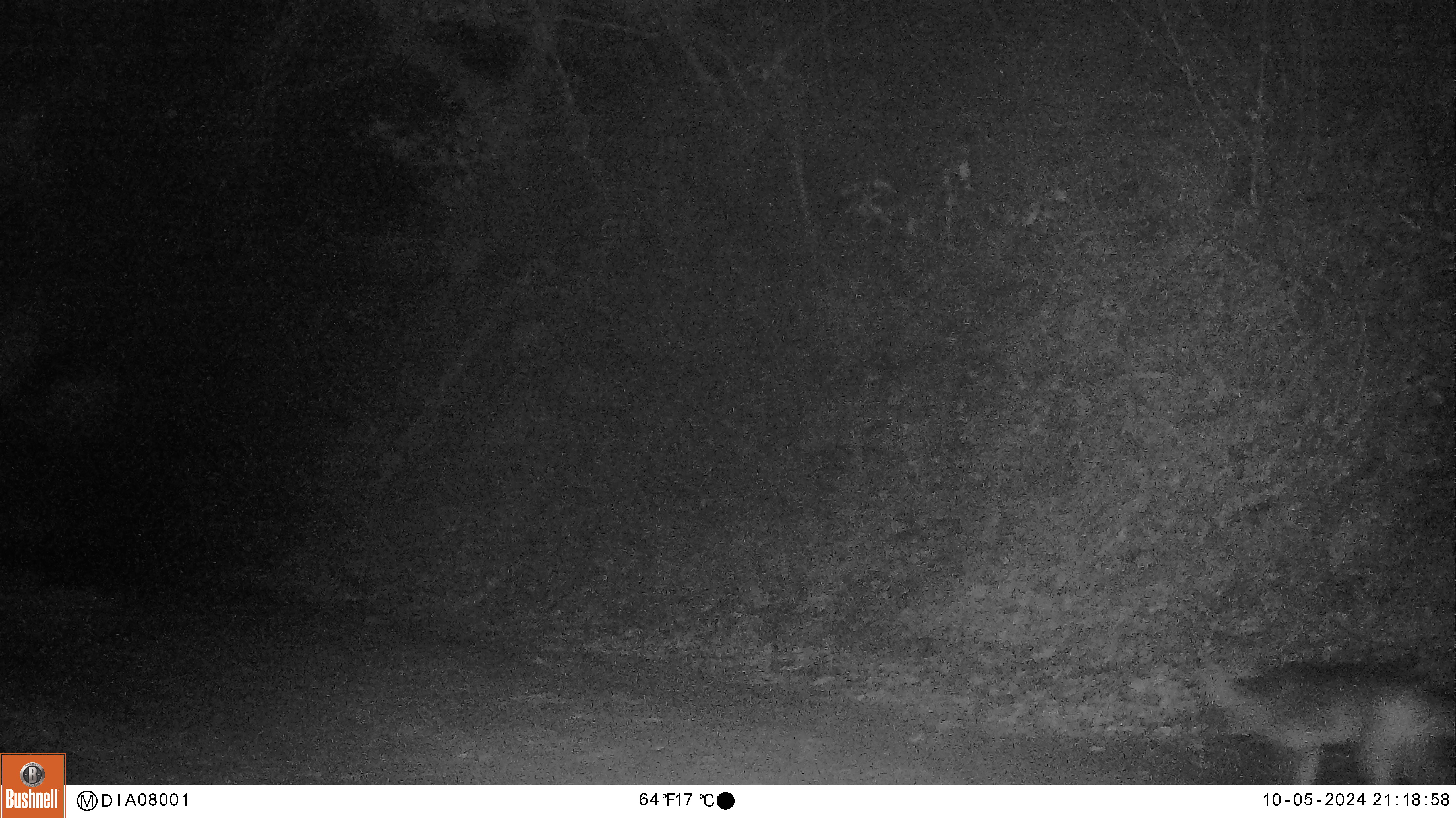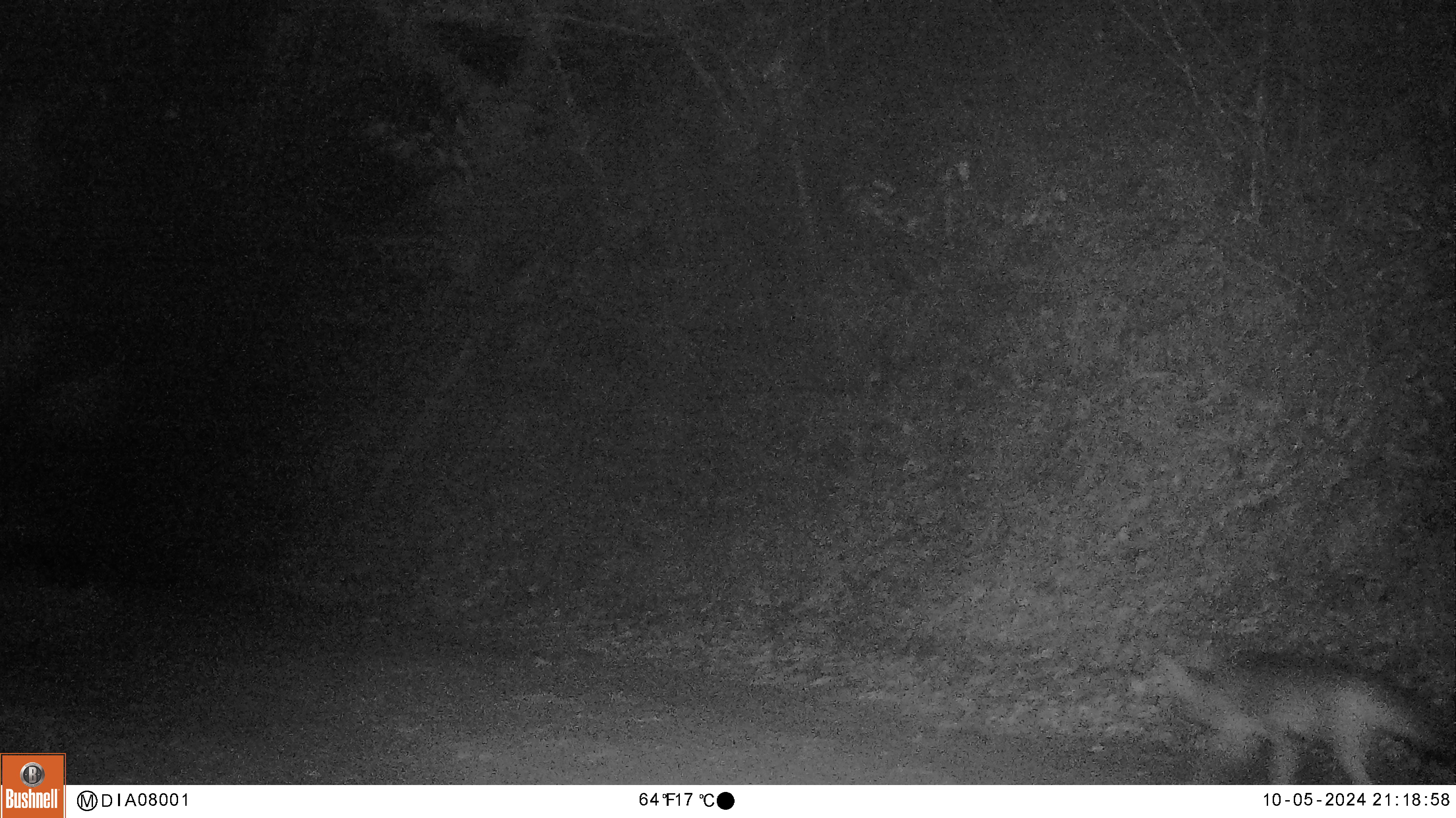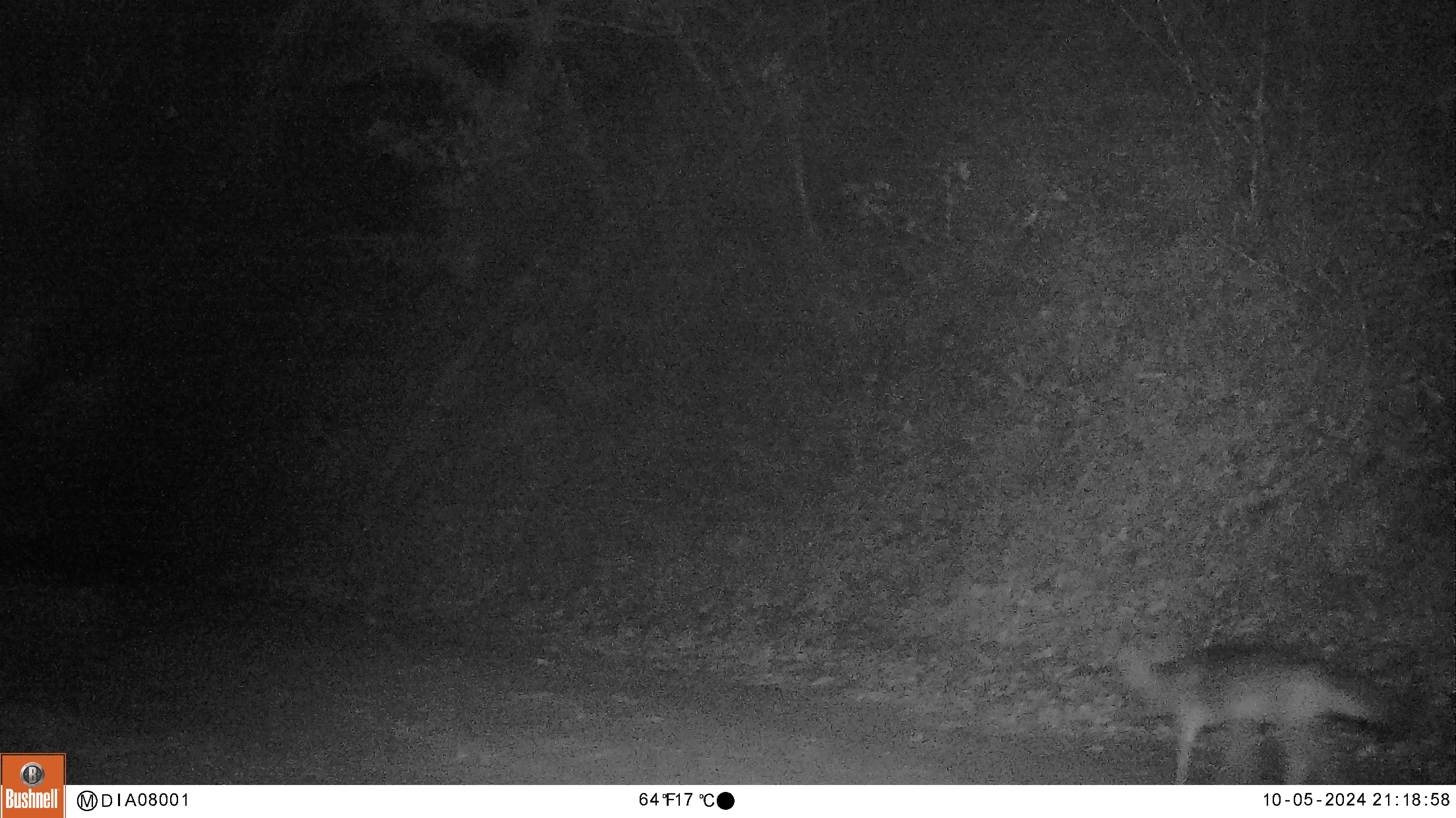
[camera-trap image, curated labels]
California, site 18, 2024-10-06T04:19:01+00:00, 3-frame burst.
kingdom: Animalia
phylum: Chordata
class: Mammalia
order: Carnivora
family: Canidae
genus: Canis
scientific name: Canis latrans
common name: coyote